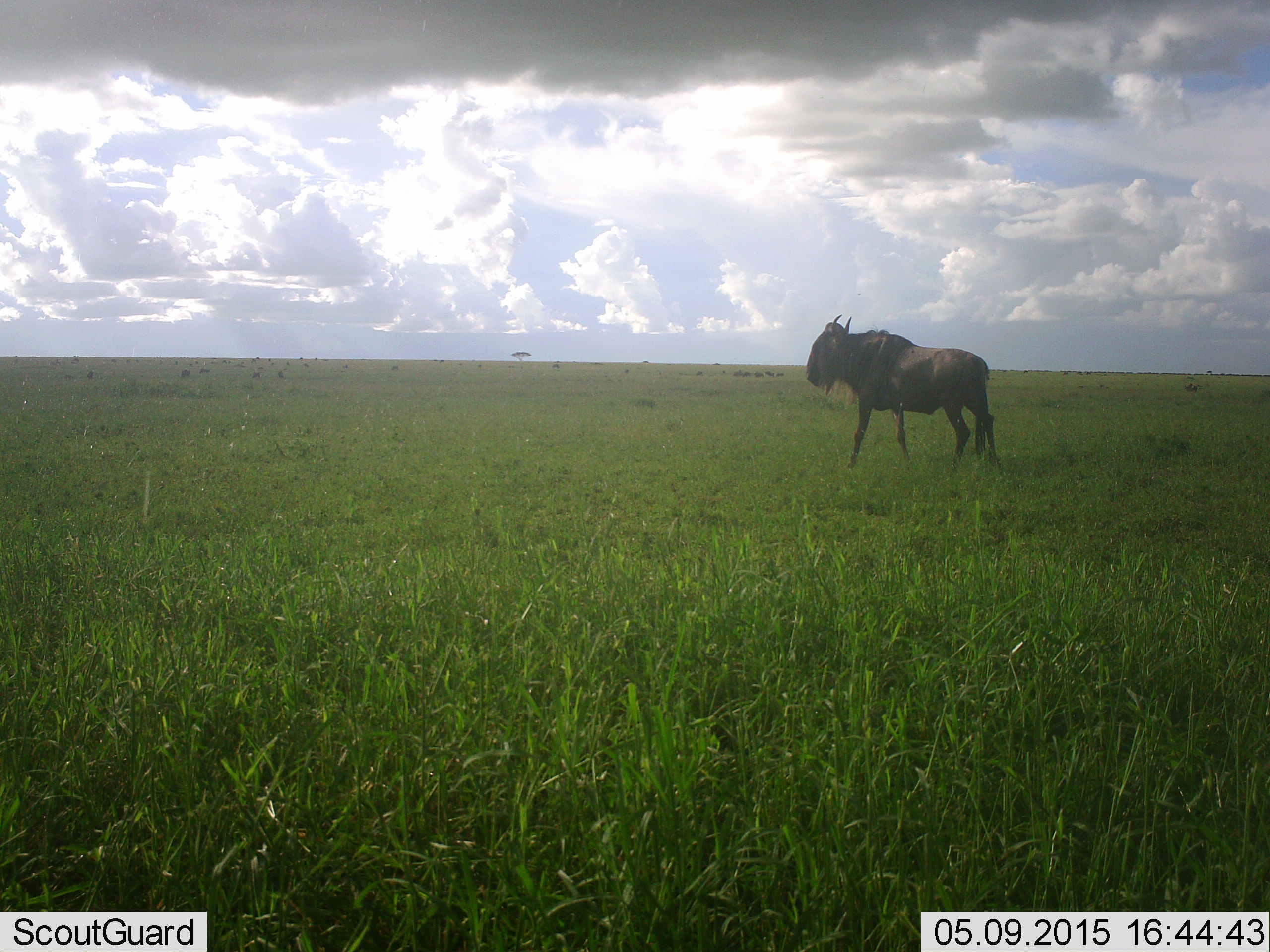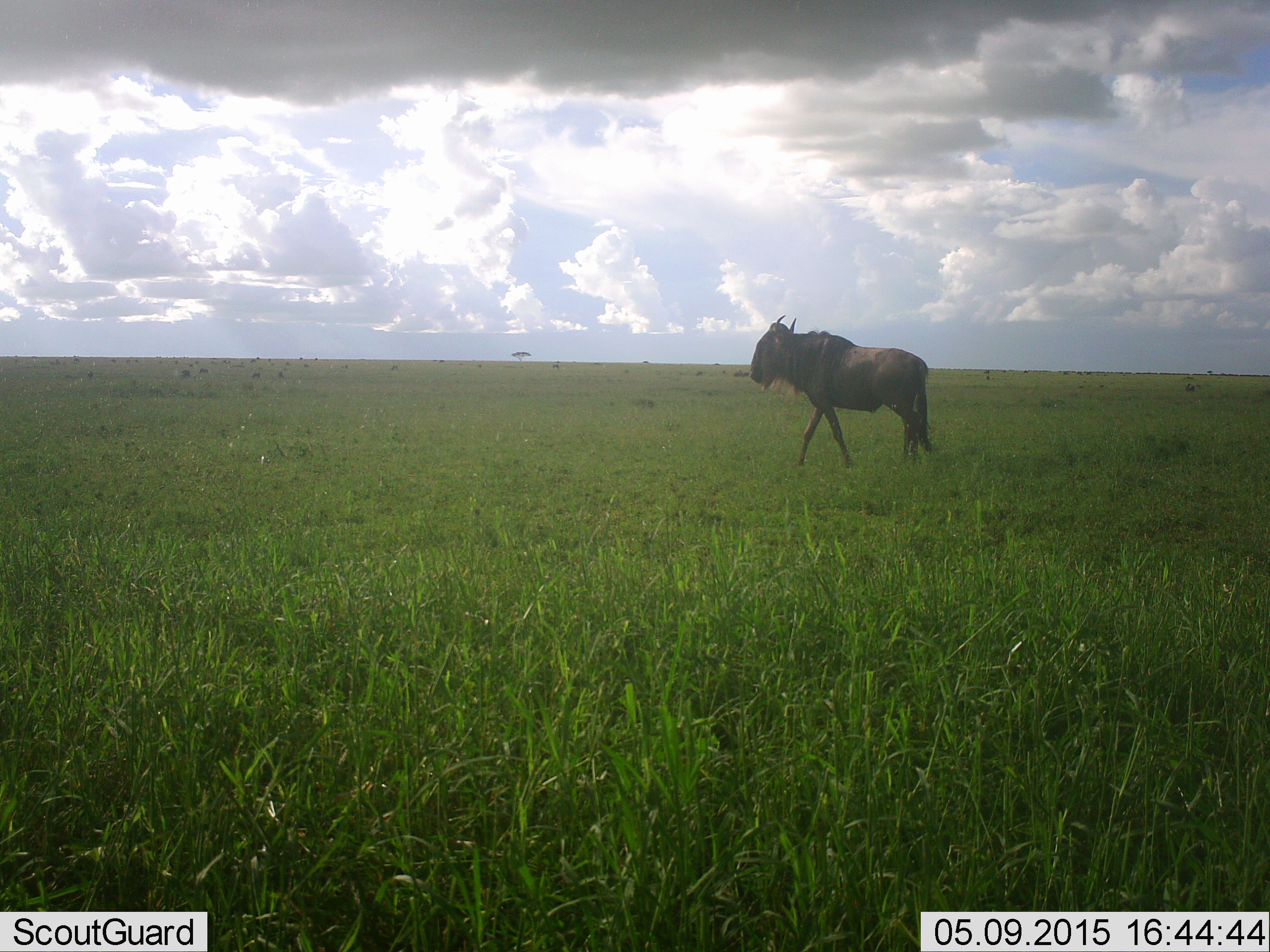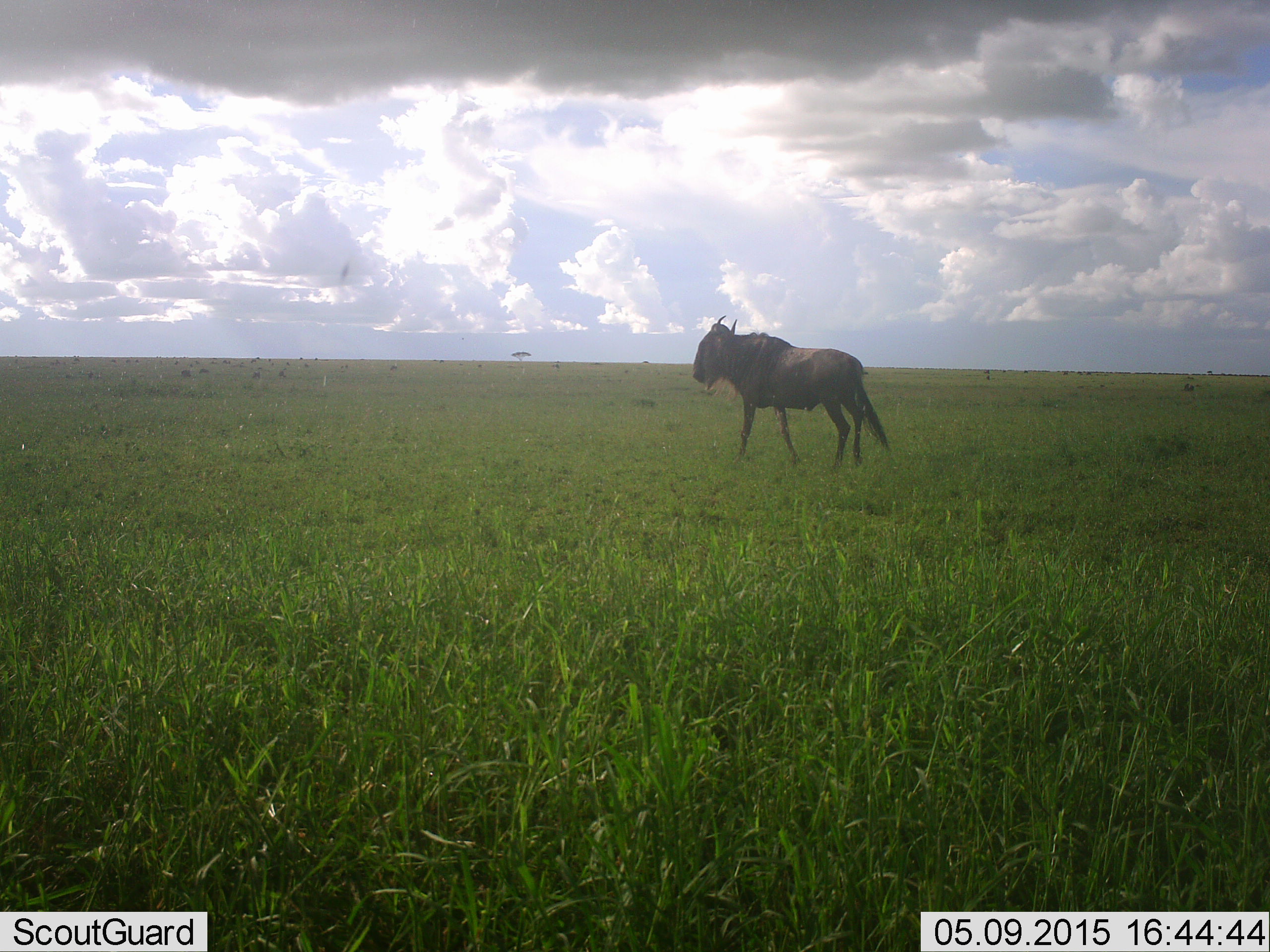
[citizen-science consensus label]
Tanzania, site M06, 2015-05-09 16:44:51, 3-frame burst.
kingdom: Animalia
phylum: Chordata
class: Mammalia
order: Artiodactyla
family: Bovidae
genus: Connochaetes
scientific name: Connochaetes taurinus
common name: blue wildebeest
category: wildebeest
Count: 1.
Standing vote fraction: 10%.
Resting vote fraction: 0%.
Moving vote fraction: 90%.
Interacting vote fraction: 0%.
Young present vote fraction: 0%.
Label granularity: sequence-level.